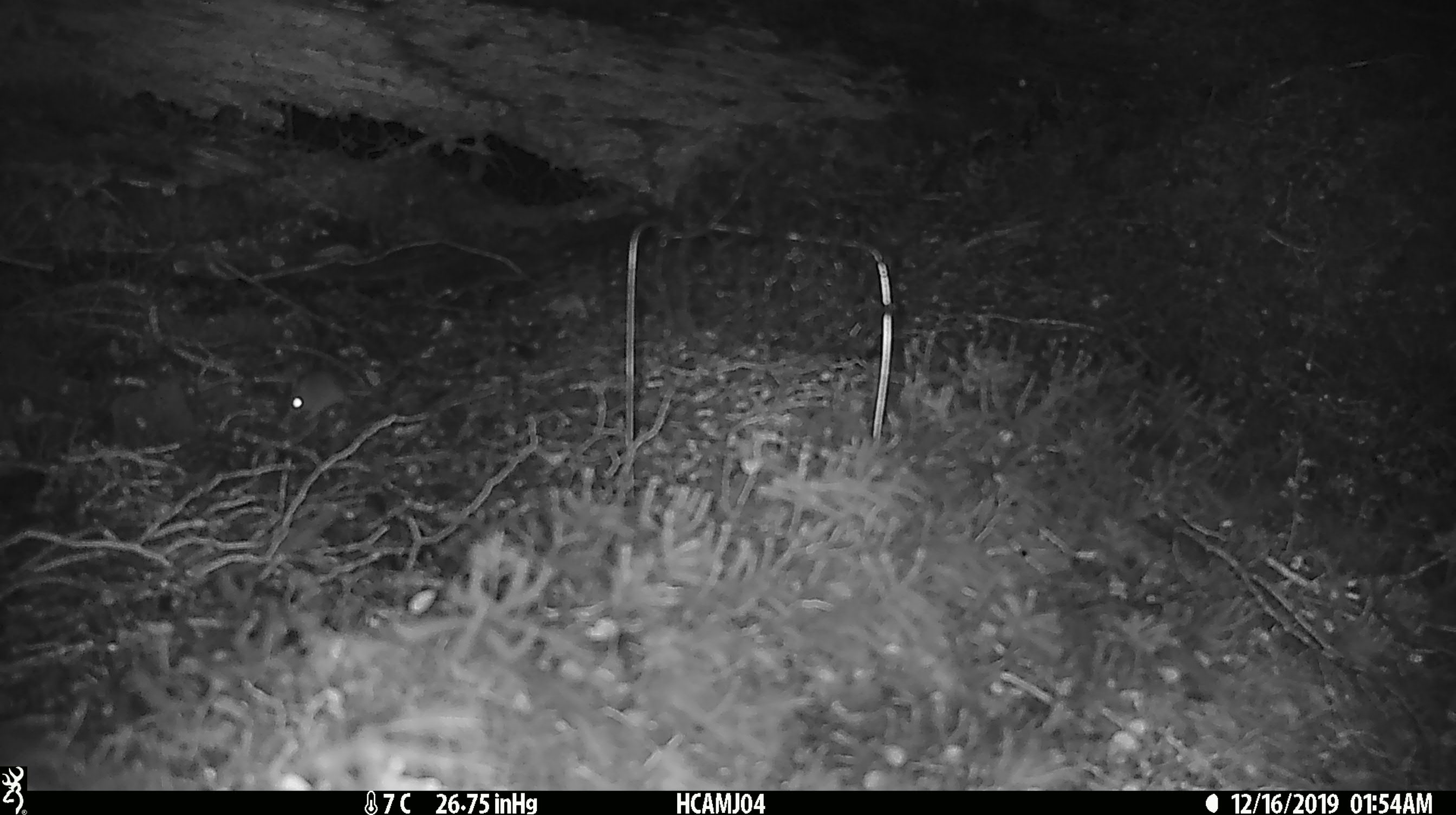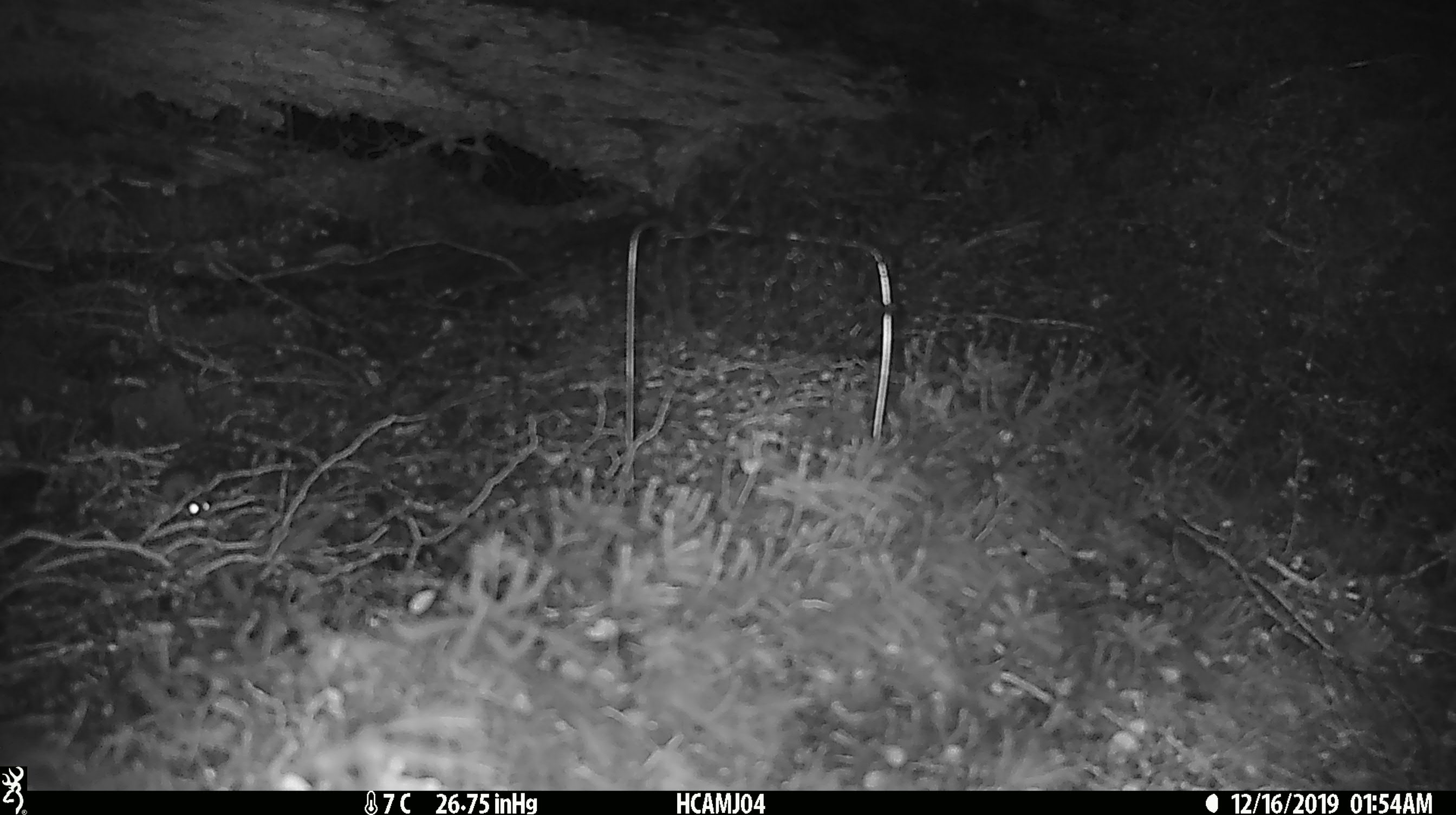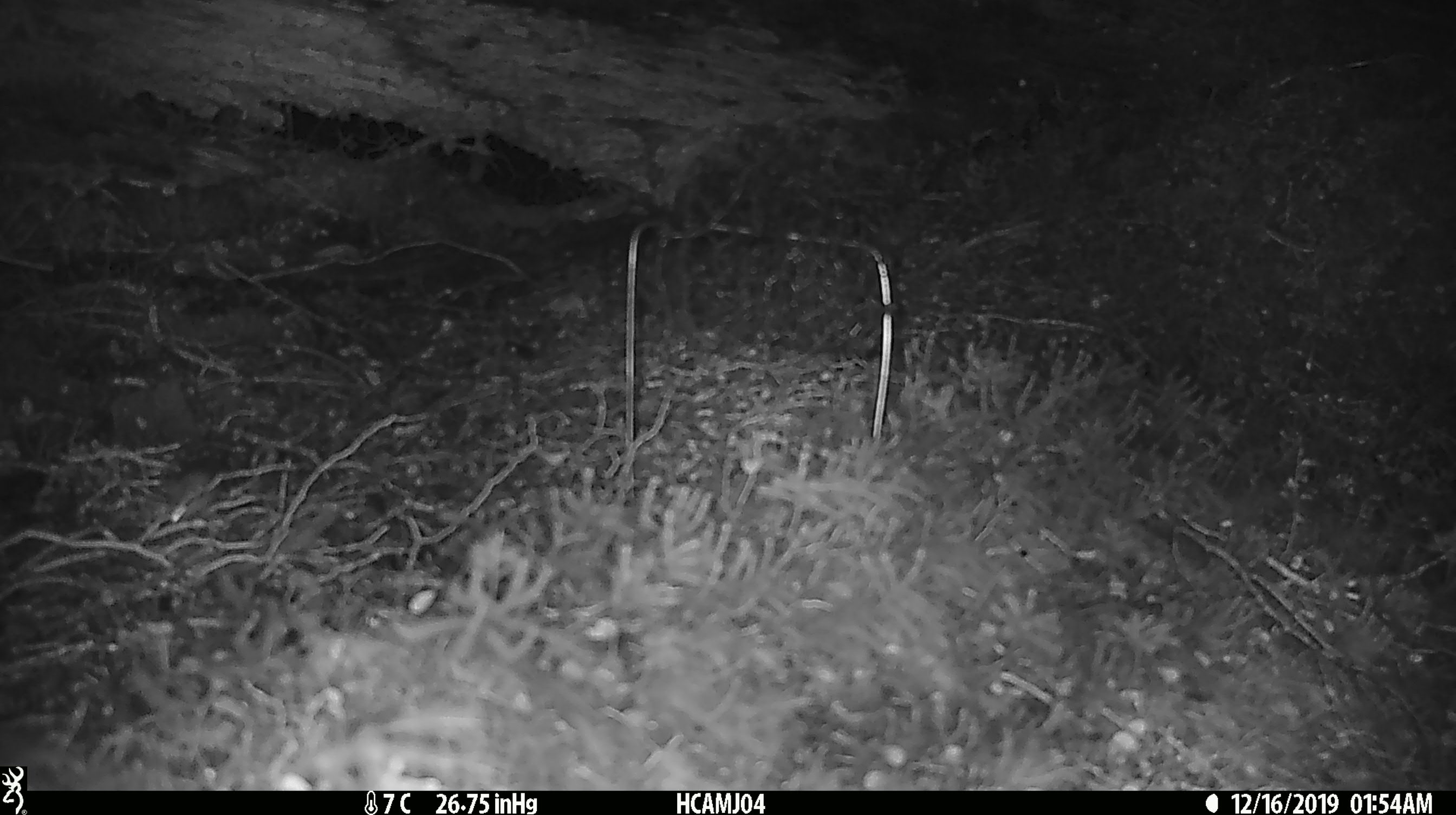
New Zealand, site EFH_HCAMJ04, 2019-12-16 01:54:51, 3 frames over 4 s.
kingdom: Animalia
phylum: Chordata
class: Mammalia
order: Rodentia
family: Muridae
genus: Mus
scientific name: Mus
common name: mouse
Mouse (Mus).